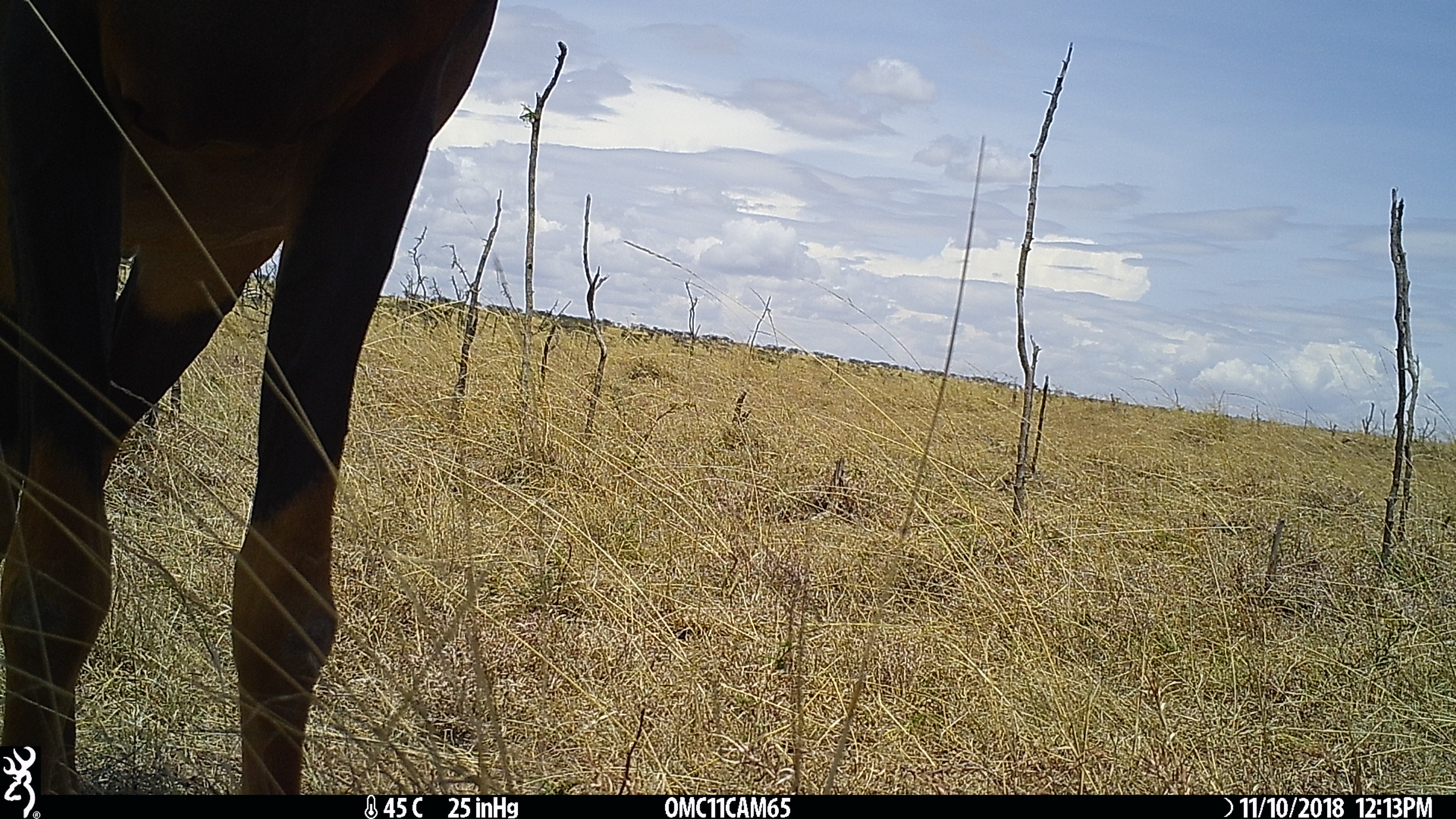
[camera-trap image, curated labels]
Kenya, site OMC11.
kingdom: Animalia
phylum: Chordata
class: Mammalia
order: Artiodactyla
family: Bovidae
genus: Damaliscus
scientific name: Damaliscus lunatus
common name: topi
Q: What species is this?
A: Topi (Damaliscus lunatus).